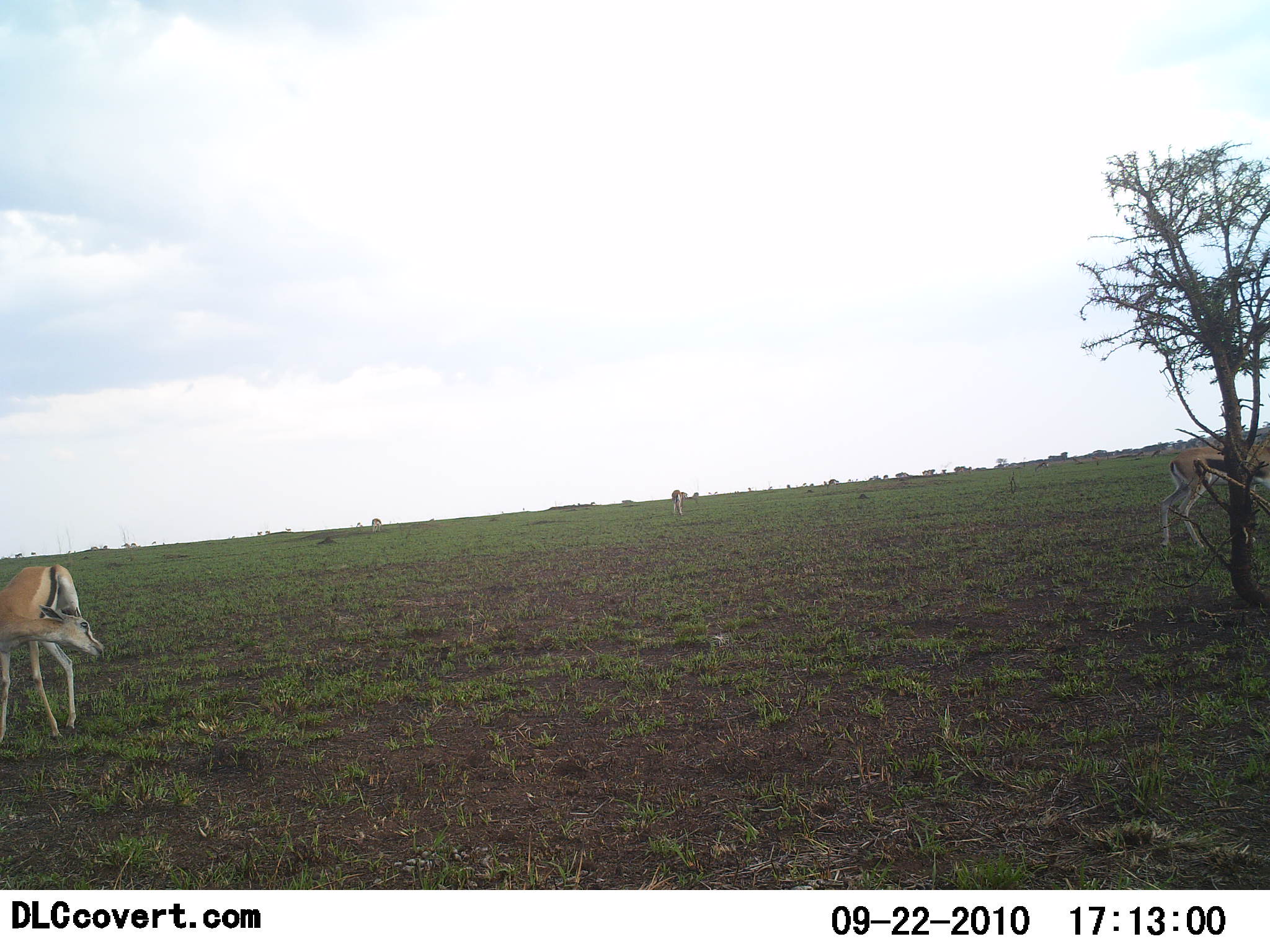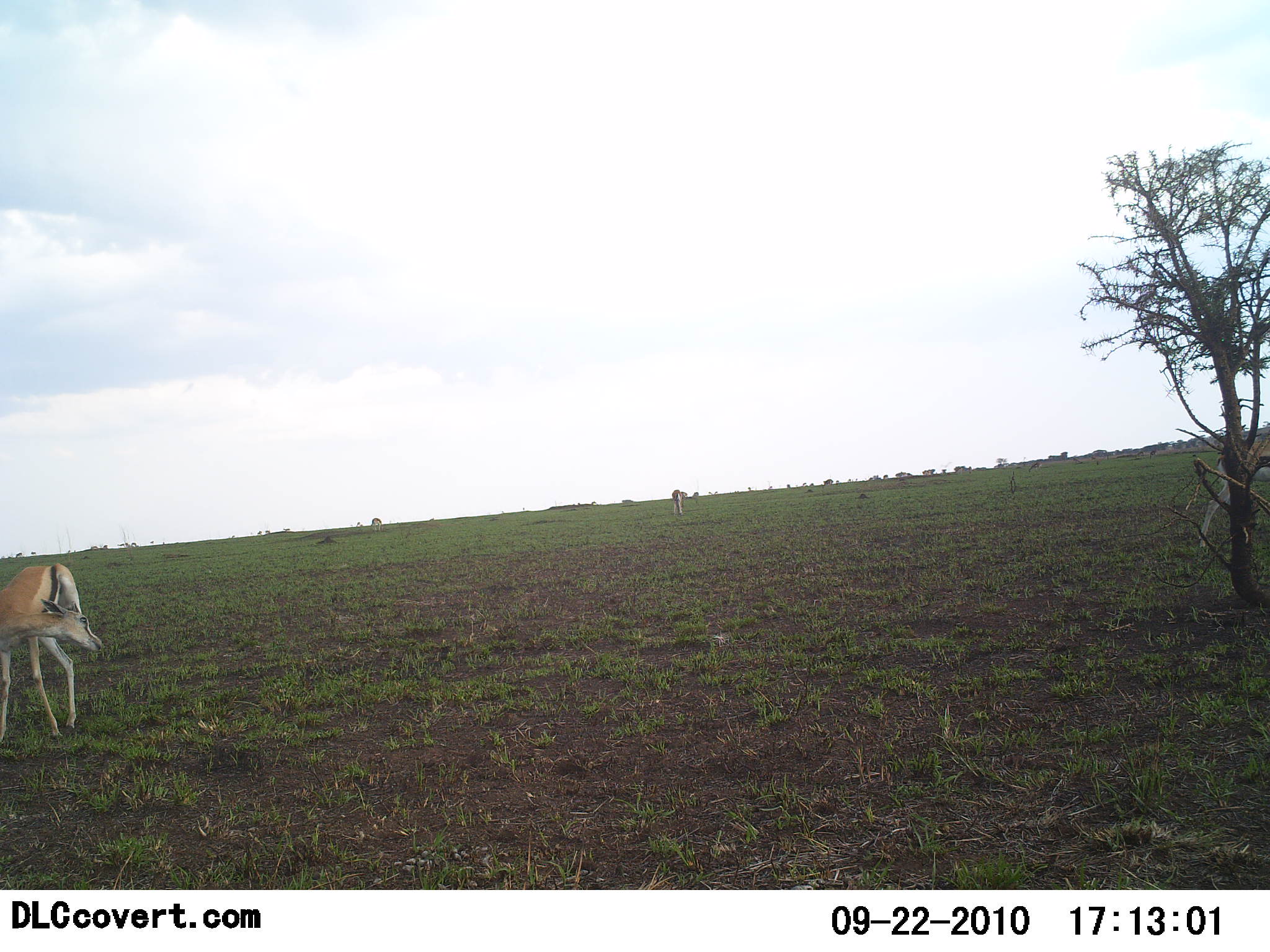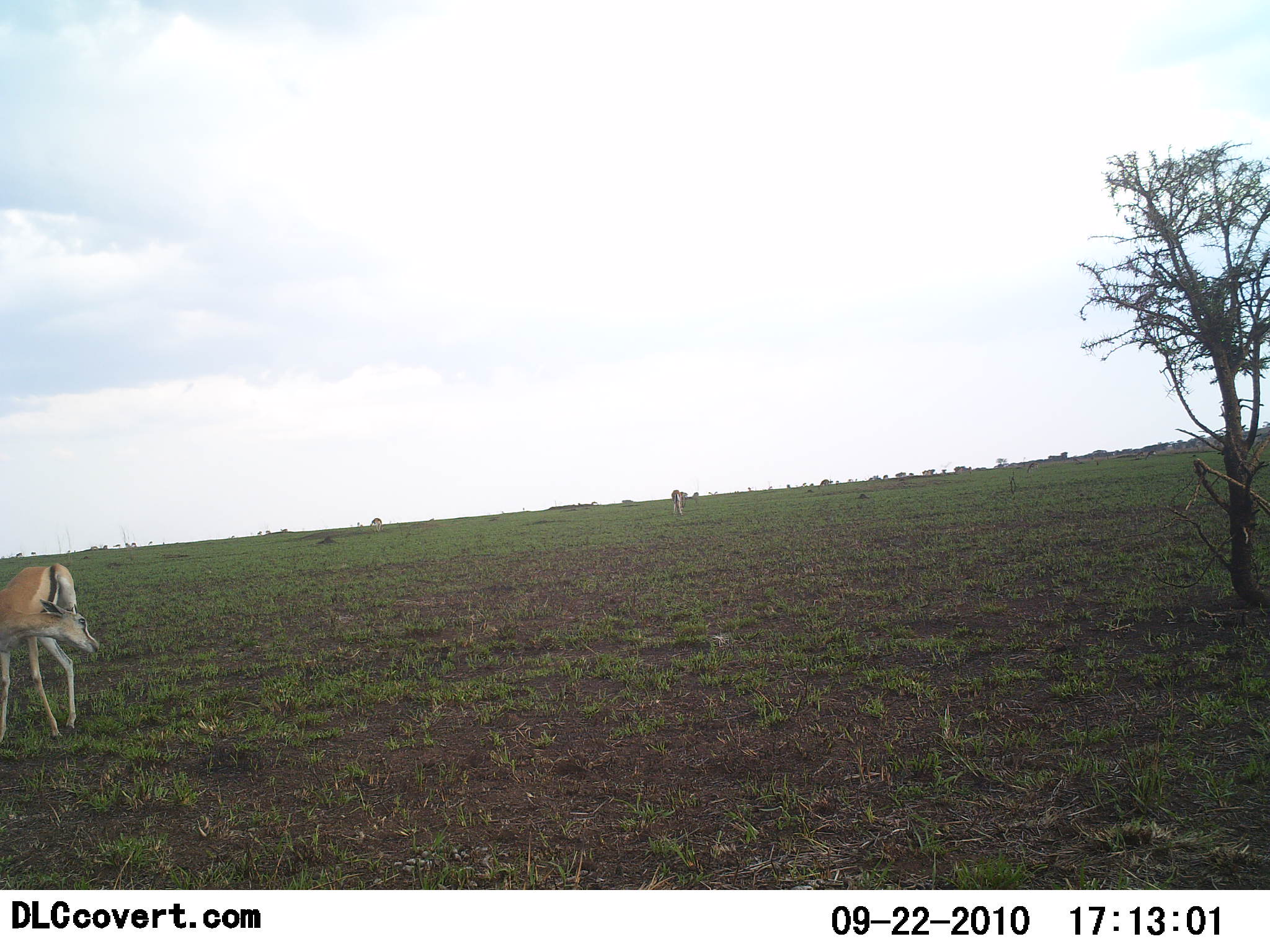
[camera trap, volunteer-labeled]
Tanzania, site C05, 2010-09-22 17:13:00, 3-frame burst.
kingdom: Animalia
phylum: Chordata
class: Mammalia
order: Artiodactyla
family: Bovidae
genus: Eudorcas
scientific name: Eudorcas thomsonii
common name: thomson's gazelle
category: gazellethomsons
Gazellethomsons (thomson's gazelle) (Eudorcas thomsonii), count 2. Behavior (volunteer vote fractions): standing 58%, resting 0%, moving 75%, interacting 17%. Young present (vote fraction): 0%. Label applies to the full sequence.